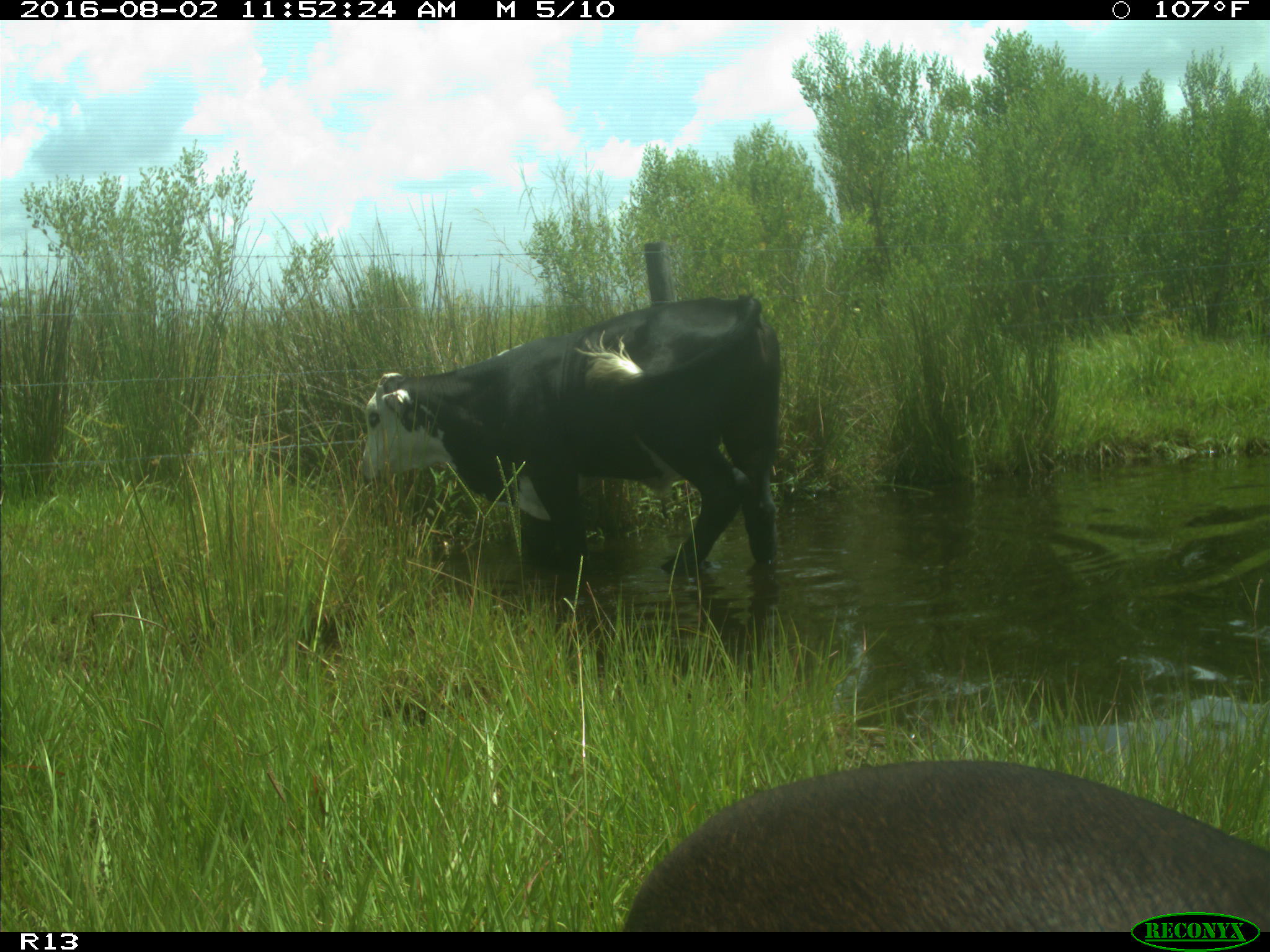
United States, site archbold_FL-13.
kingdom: Animalia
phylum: Chordata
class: Mammalia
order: Artiodactyla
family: Bovidae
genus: Bos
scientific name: Bos taurus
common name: domestic cow